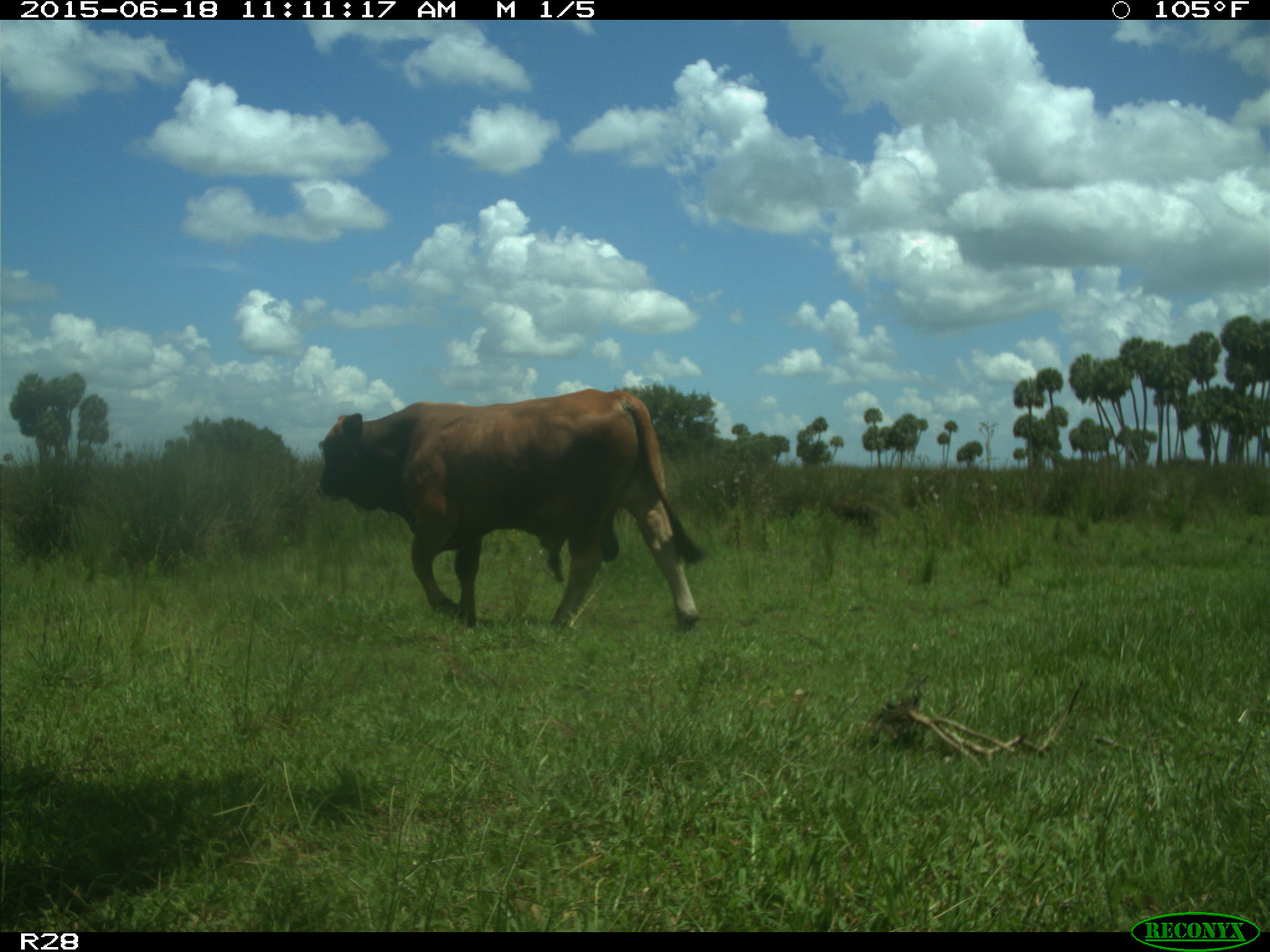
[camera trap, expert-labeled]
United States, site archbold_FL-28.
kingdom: Animalia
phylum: Chordata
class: Mammalia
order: Artiodactyla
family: Bovidae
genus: Bos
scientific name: Bos taurus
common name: domestic cow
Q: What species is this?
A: Bos taurus (domestic cow).